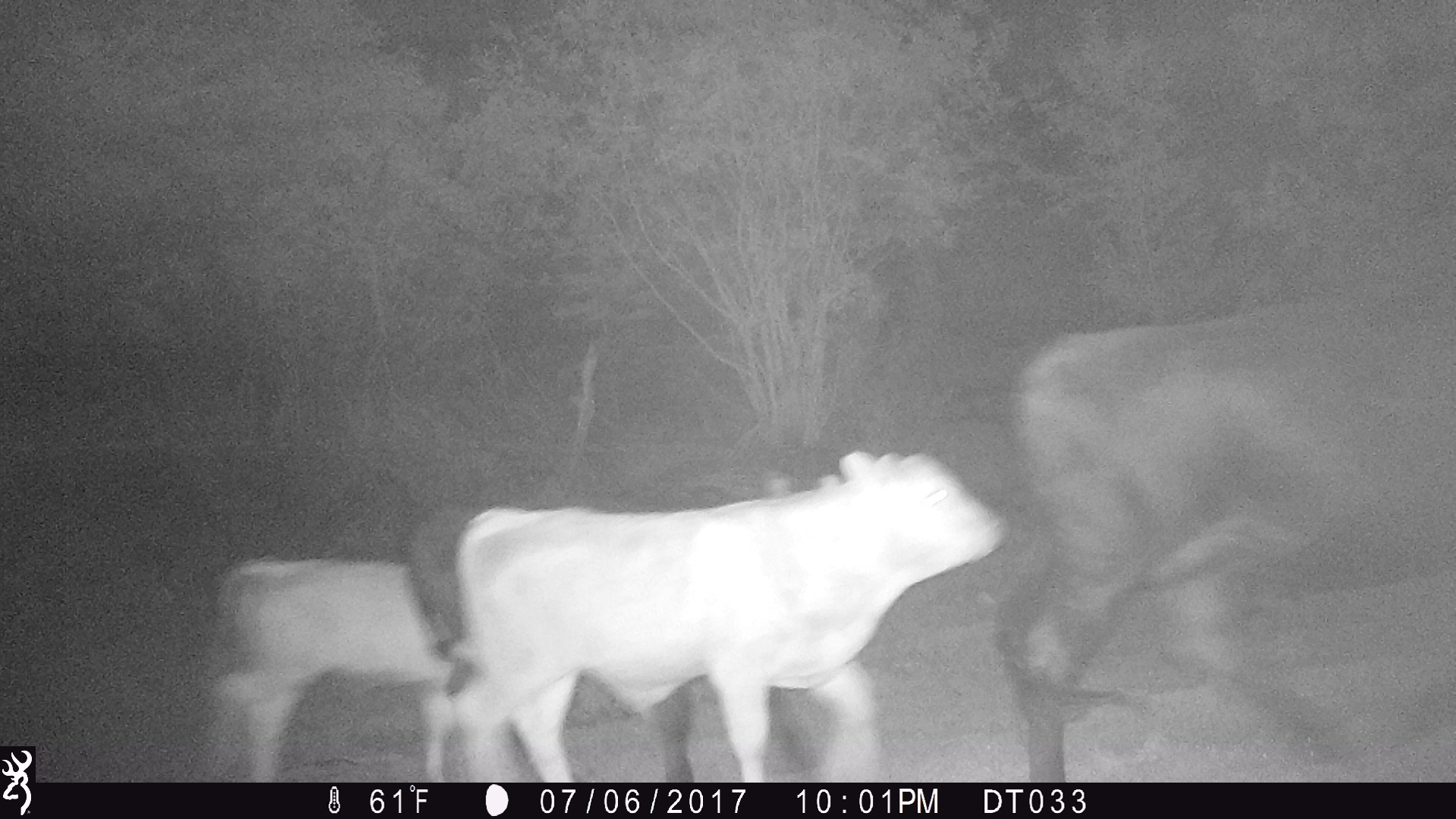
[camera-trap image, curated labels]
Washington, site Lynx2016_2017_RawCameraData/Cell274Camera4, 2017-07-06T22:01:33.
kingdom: Animalia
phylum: Chordata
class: Mammalia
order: Artiodactyla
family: Bovidae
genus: Bos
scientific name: Bos taurus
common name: domestic cattle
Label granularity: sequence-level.